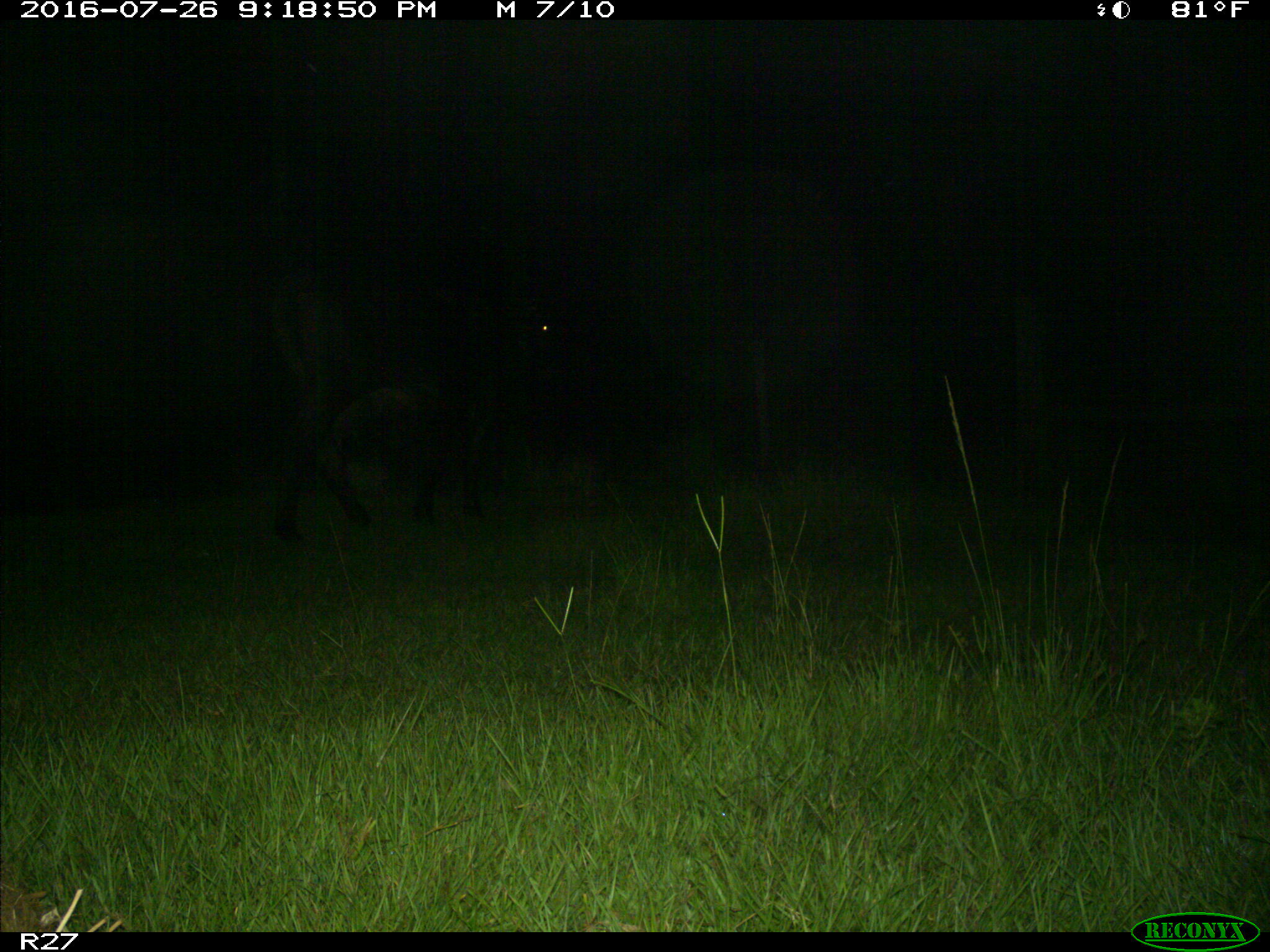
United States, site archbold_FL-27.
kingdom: Animalia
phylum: Chordata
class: Mammalia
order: Artiodactyla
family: Bovidae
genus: Bos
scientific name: Bos taurus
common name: domestic cow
Bos taurus (domestic cow).